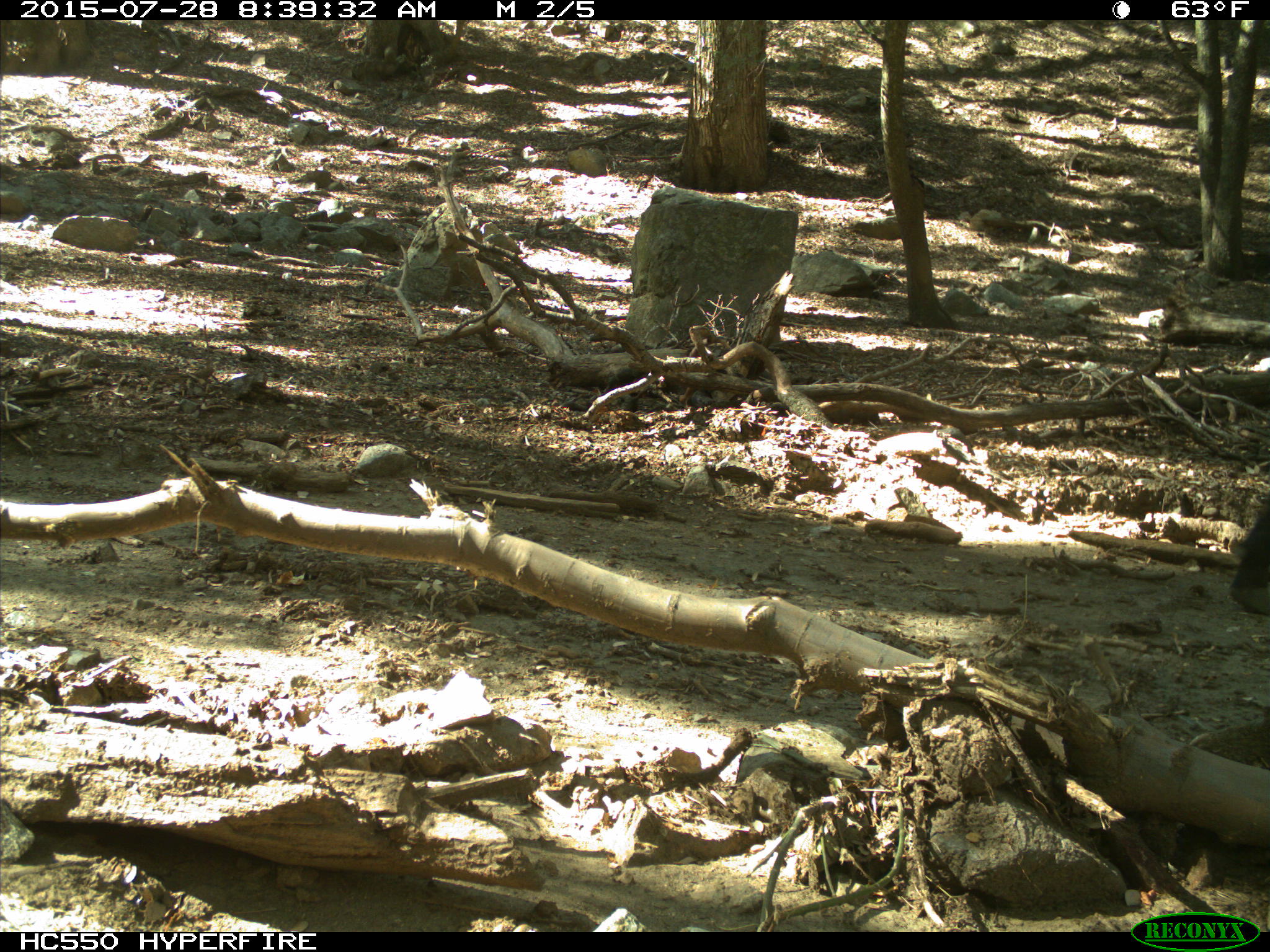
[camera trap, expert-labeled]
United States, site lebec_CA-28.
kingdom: Animalia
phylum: Chordata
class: Mammalia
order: Artiodactyla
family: Bovidae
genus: Bos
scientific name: Bos taurus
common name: domestic cow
Bos taurus (domestic cow).